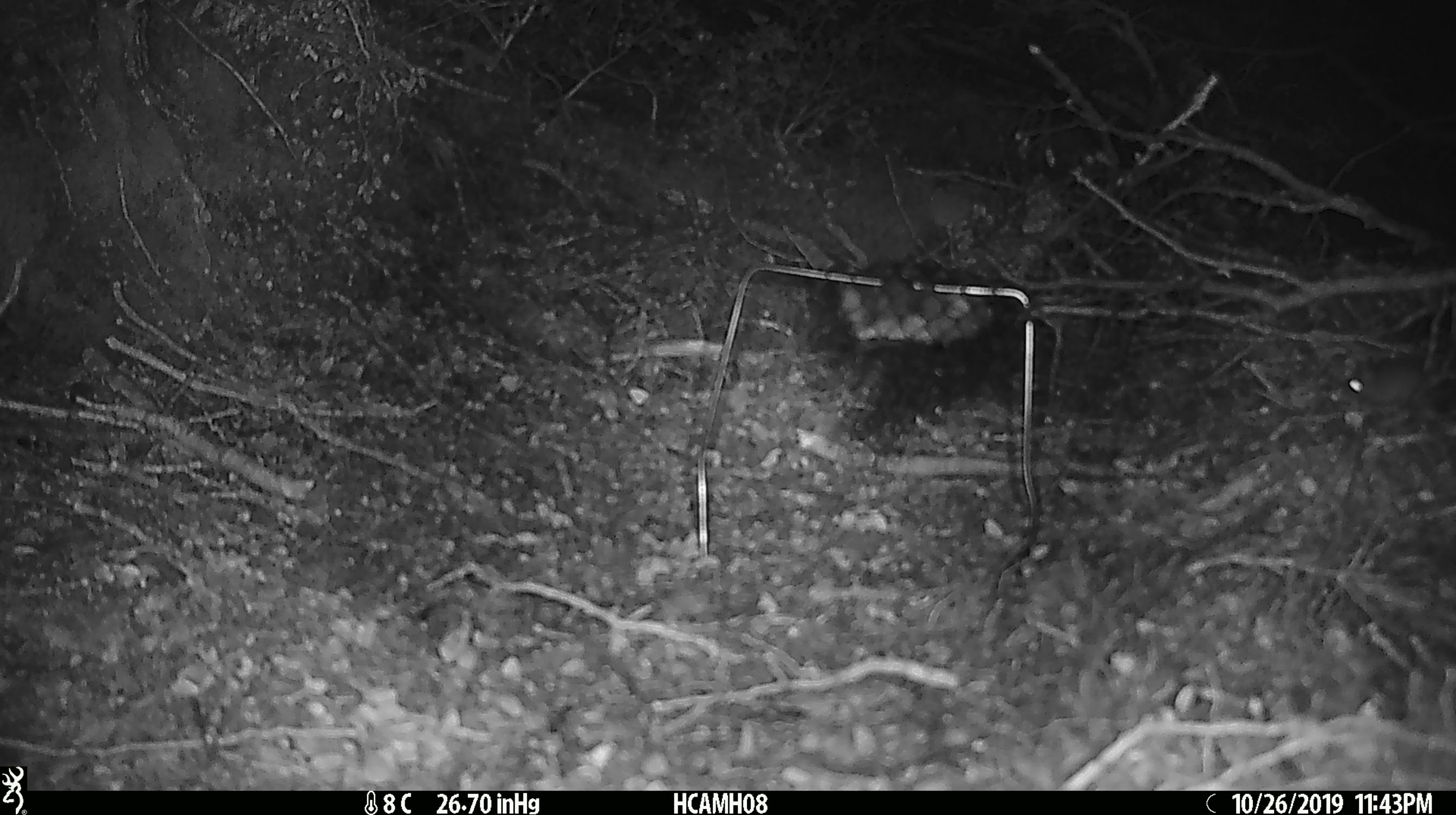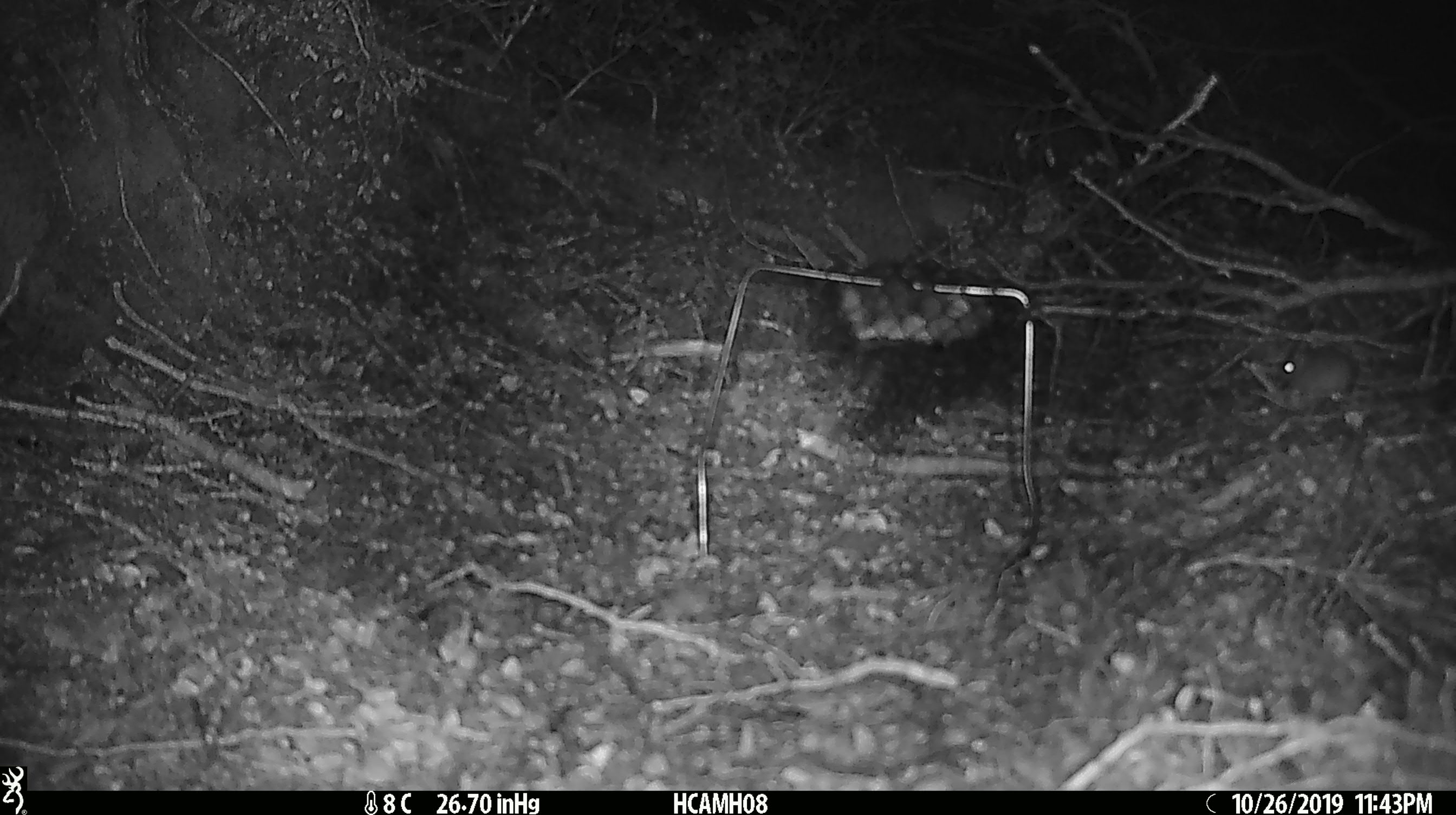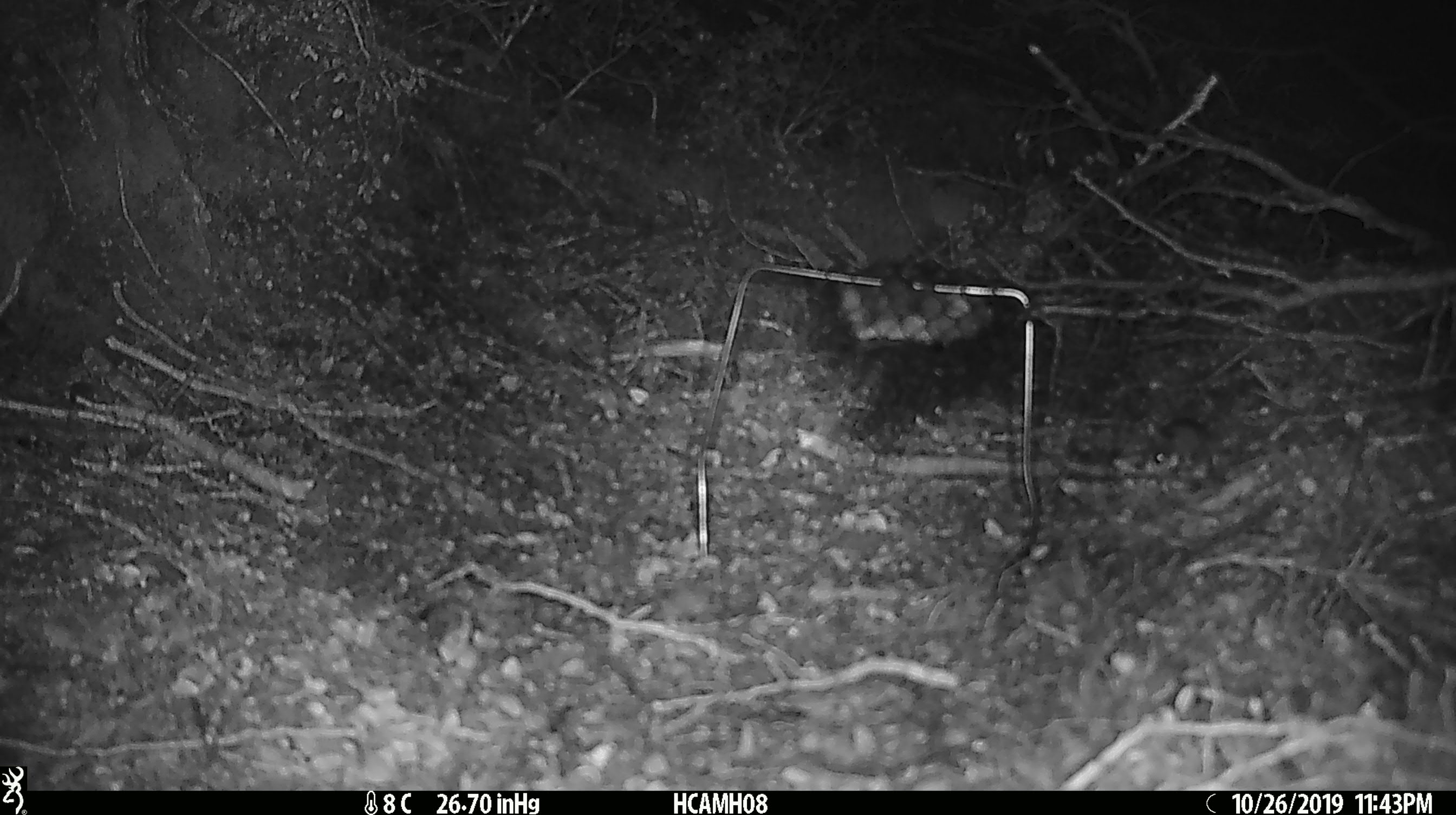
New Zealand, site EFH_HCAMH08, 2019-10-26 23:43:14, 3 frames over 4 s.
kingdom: Animalia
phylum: Chordata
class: Mammalia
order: Rodentia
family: Muridae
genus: Mus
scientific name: Mus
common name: mouse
Mouse (Mus).